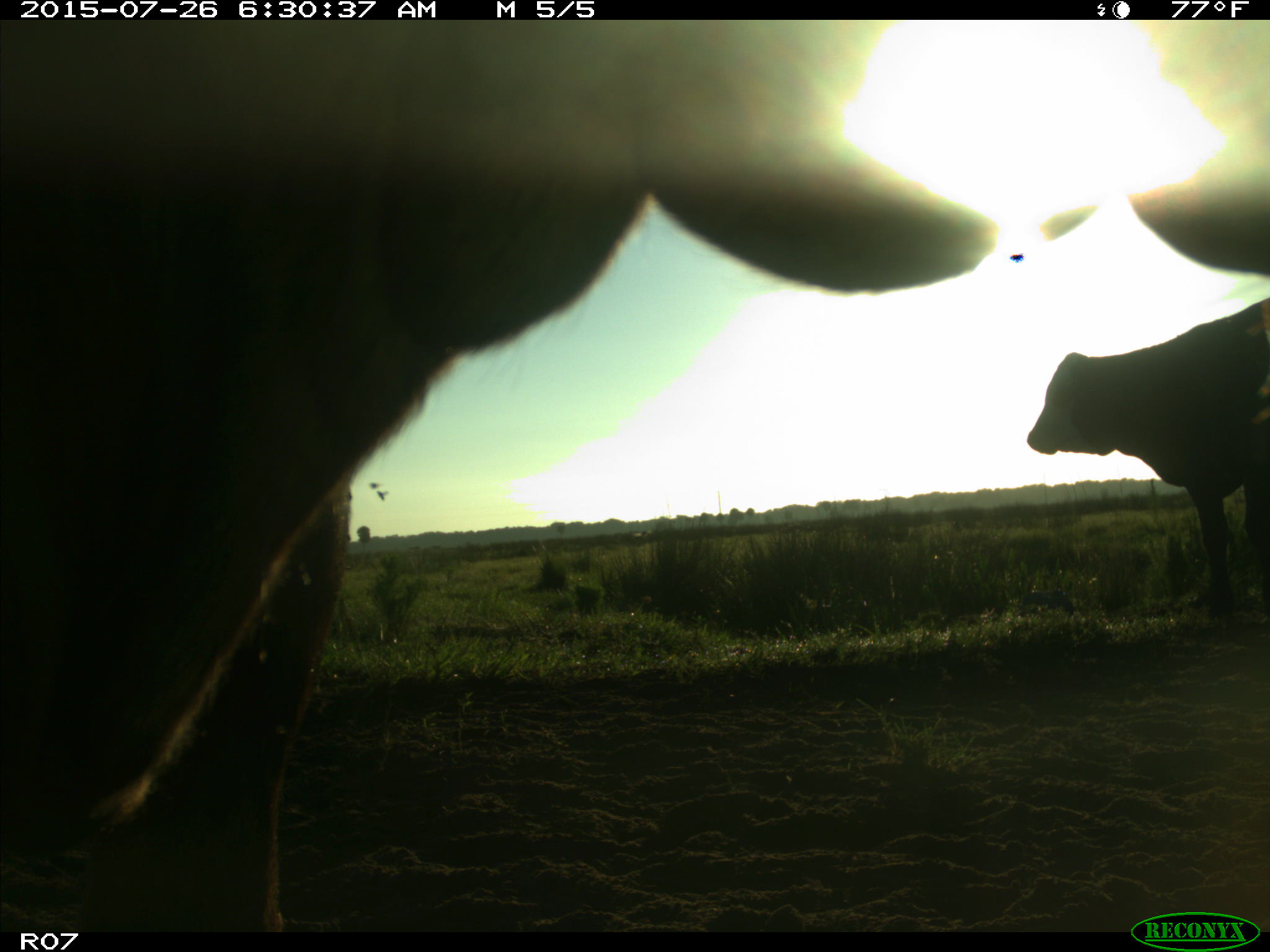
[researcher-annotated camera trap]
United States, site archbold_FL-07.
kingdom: Animalia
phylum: Chordata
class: Mammalia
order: Artiodactyla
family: Bovidae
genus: Bos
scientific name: Bos taurus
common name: domestic cow